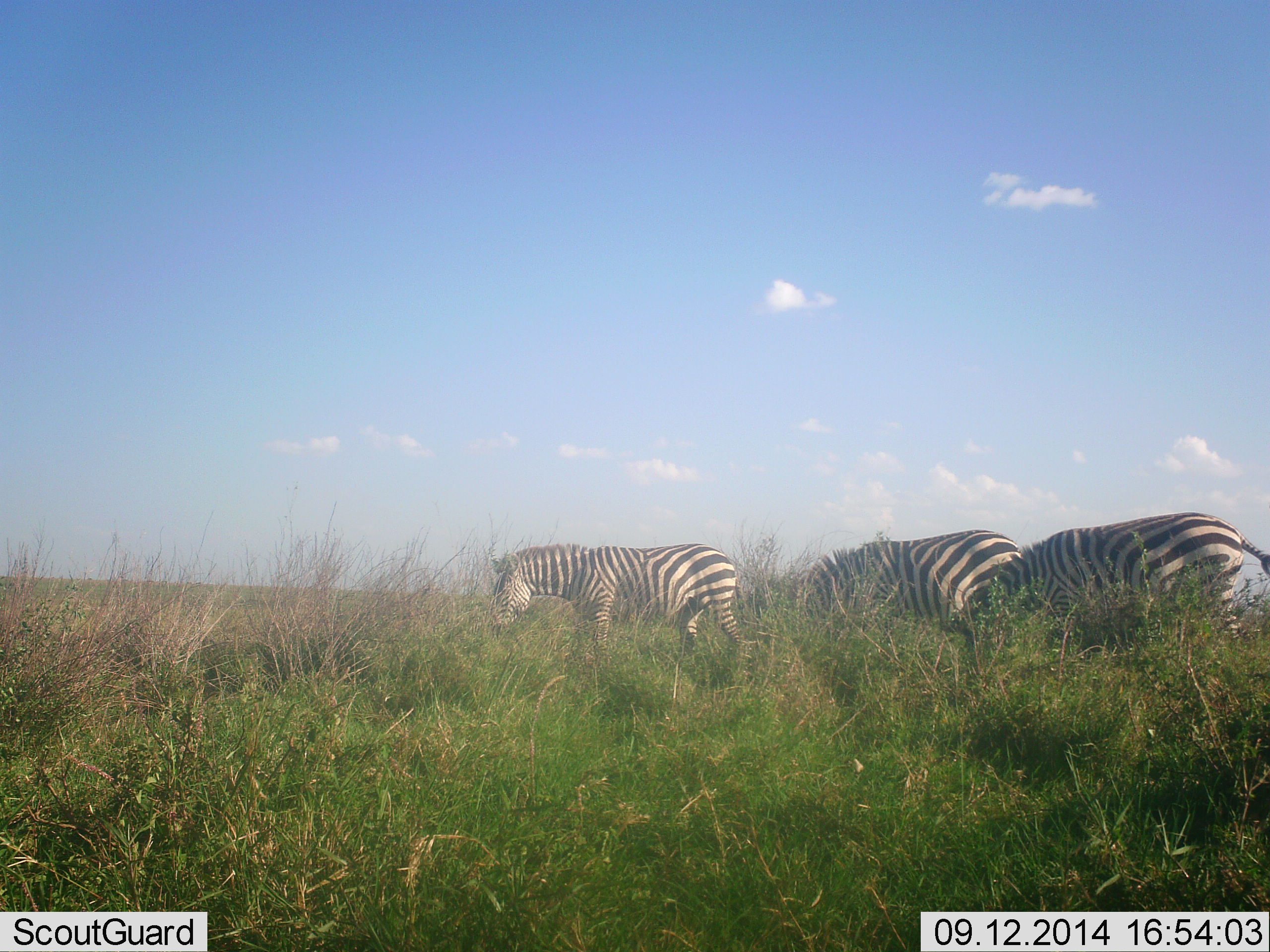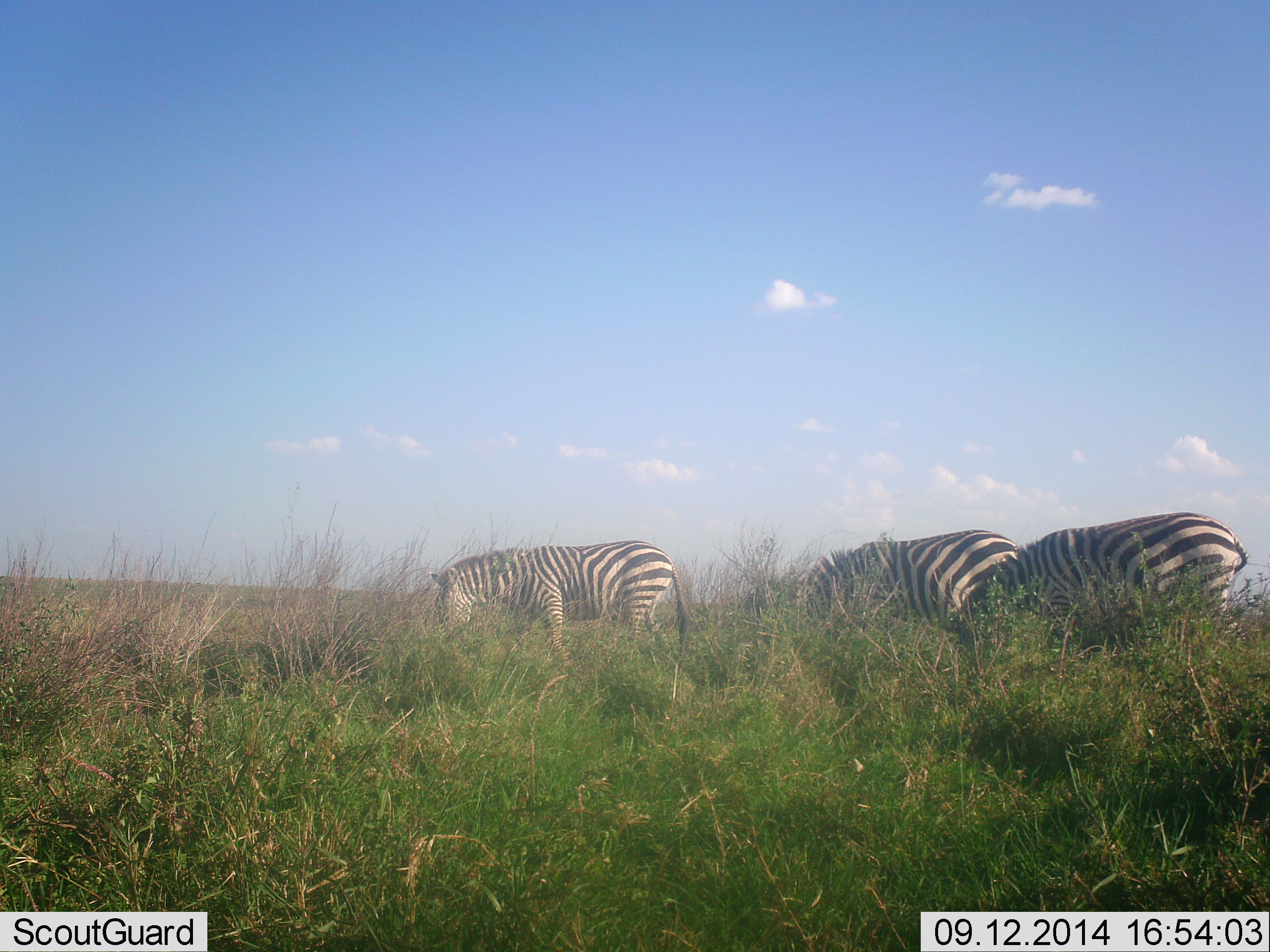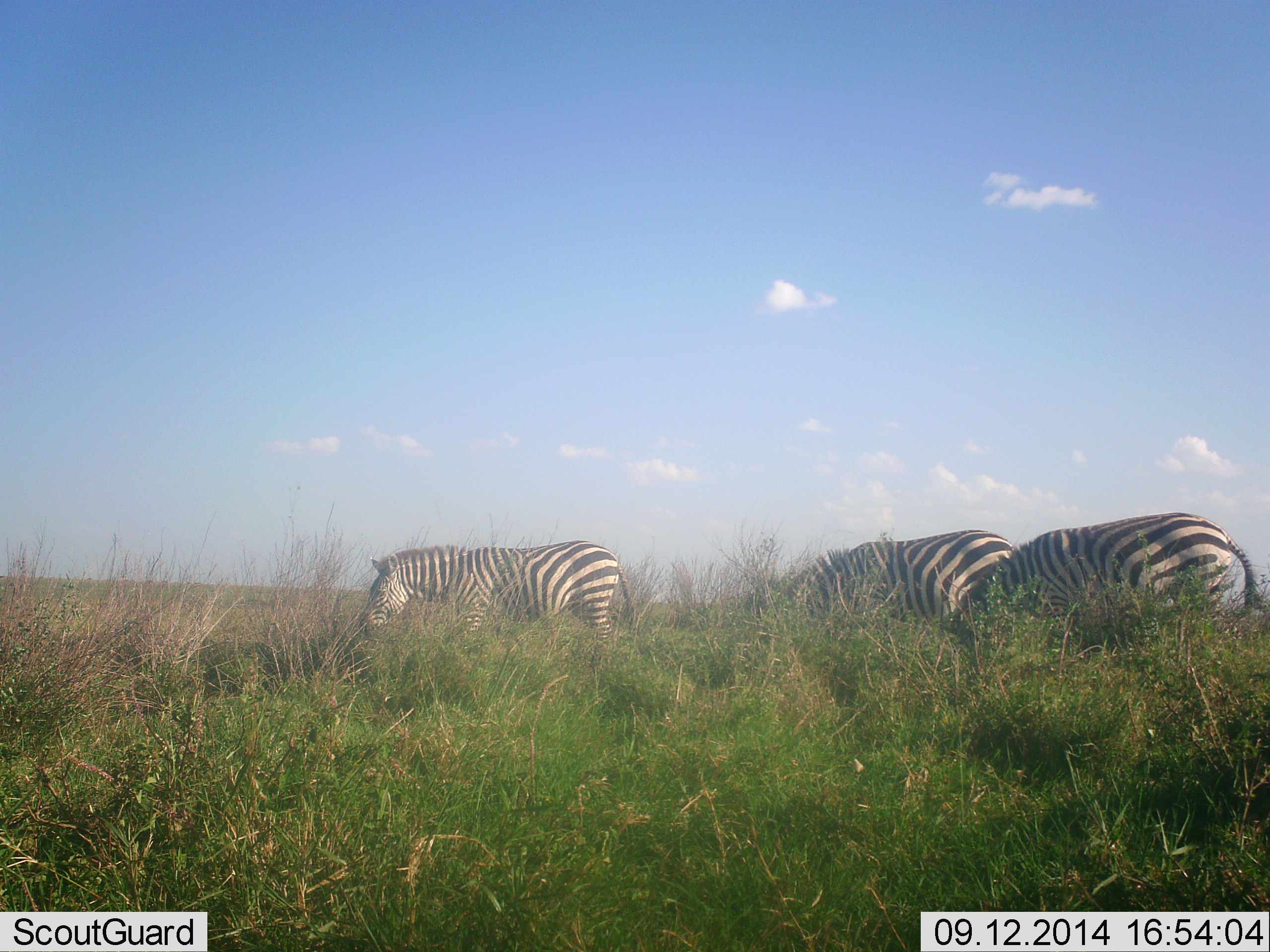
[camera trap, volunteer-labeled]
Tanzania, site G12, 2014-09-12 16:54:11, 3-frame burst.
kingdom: Animalia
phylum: Chordata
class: Mammalia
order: Perissodactyla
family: Equidae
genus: Equus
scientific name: Equus quagga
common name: plains zebra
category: zebra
Zebra (plains zebra) (Equus quagga), count 3. Behavior (volunteer vote fractions): standing 20%, resting 10%, moving 10%, interacting 0%. Young present (vote fraction): 0%. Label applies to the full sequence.